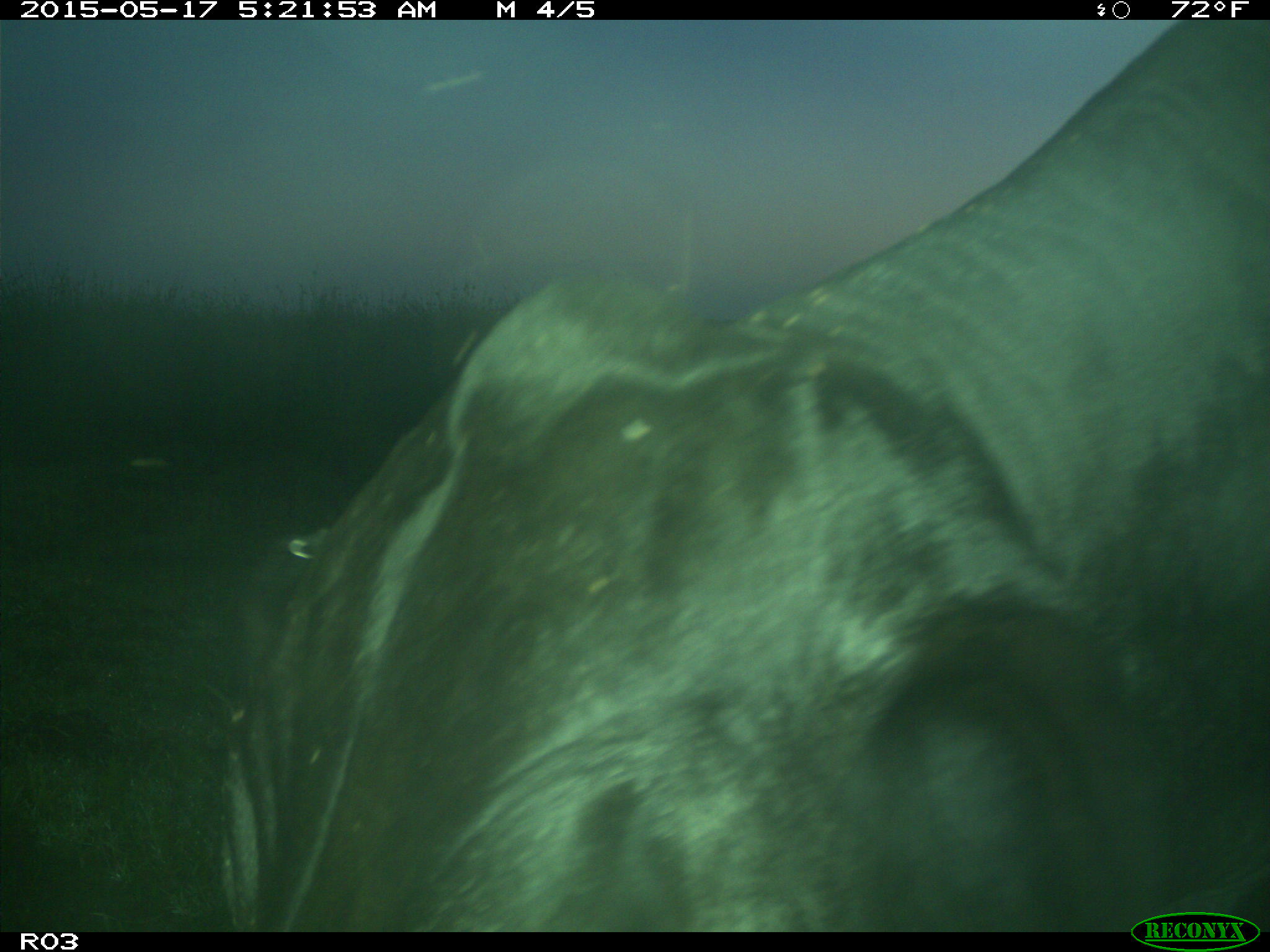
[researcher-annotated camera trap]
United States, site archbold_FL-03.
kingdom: Animalia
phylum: Chordata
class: Mammalia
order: Artiodactyla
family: Bovidae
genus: Bos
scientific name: Bos taurus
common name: domestic cow